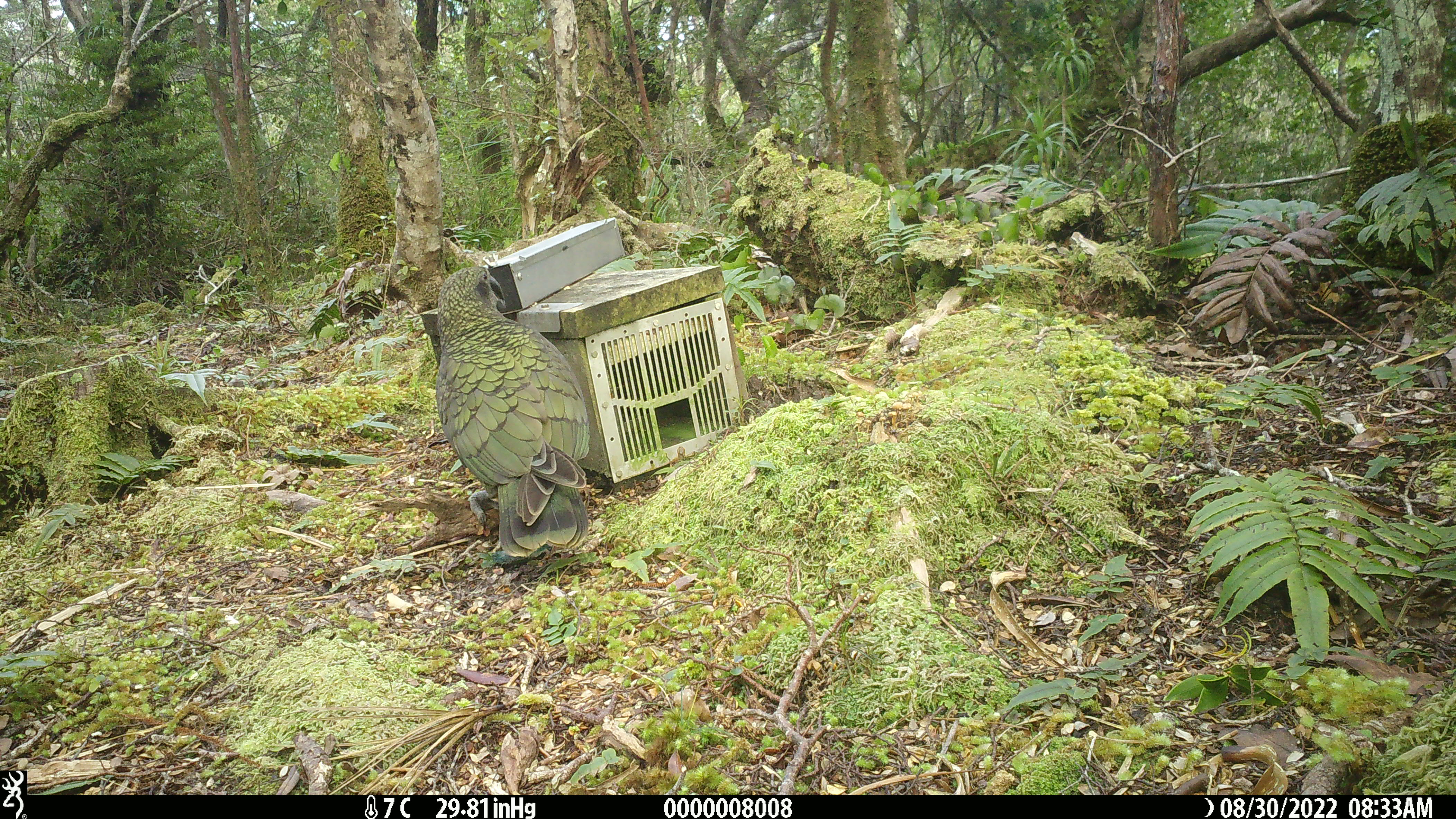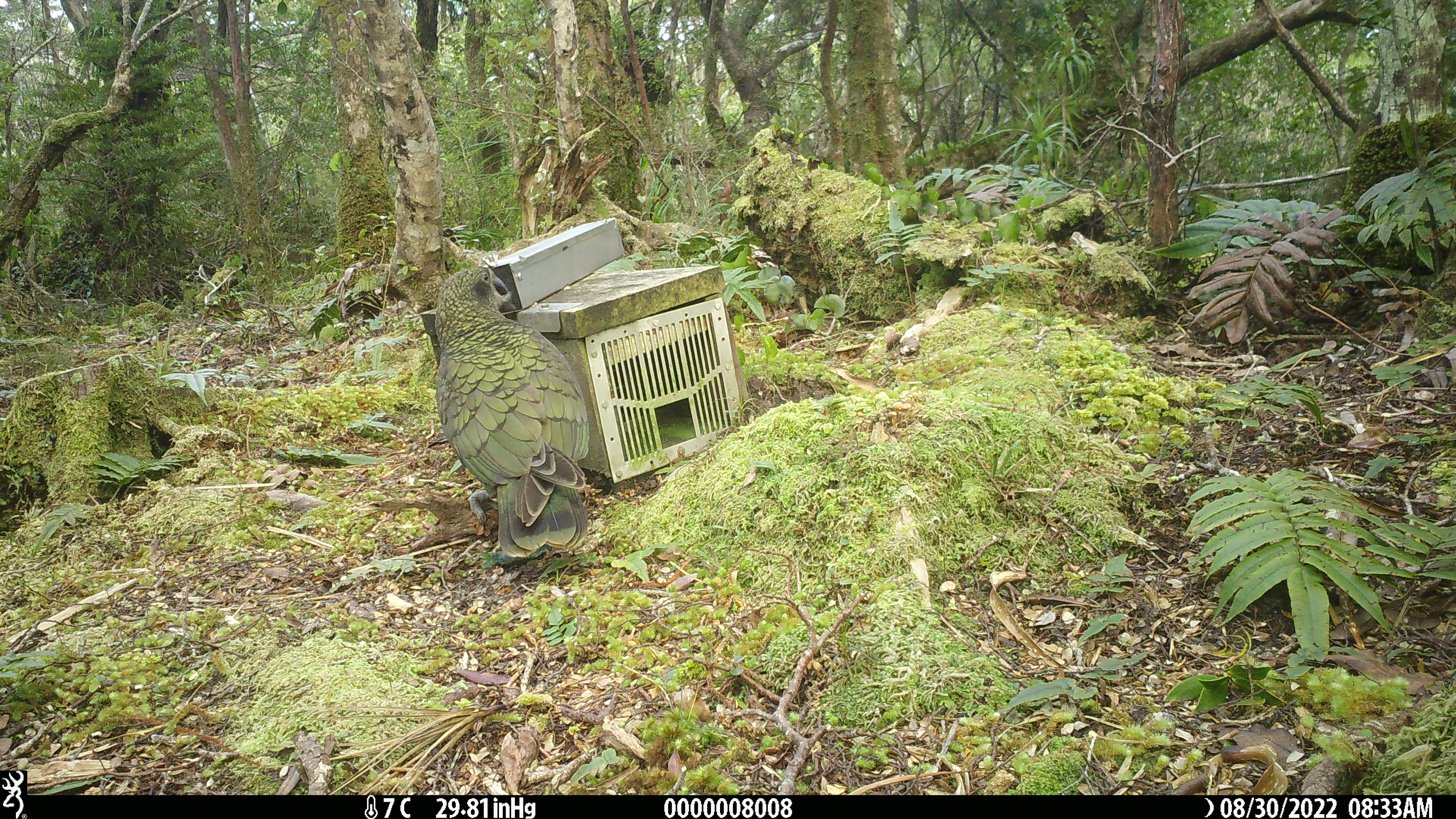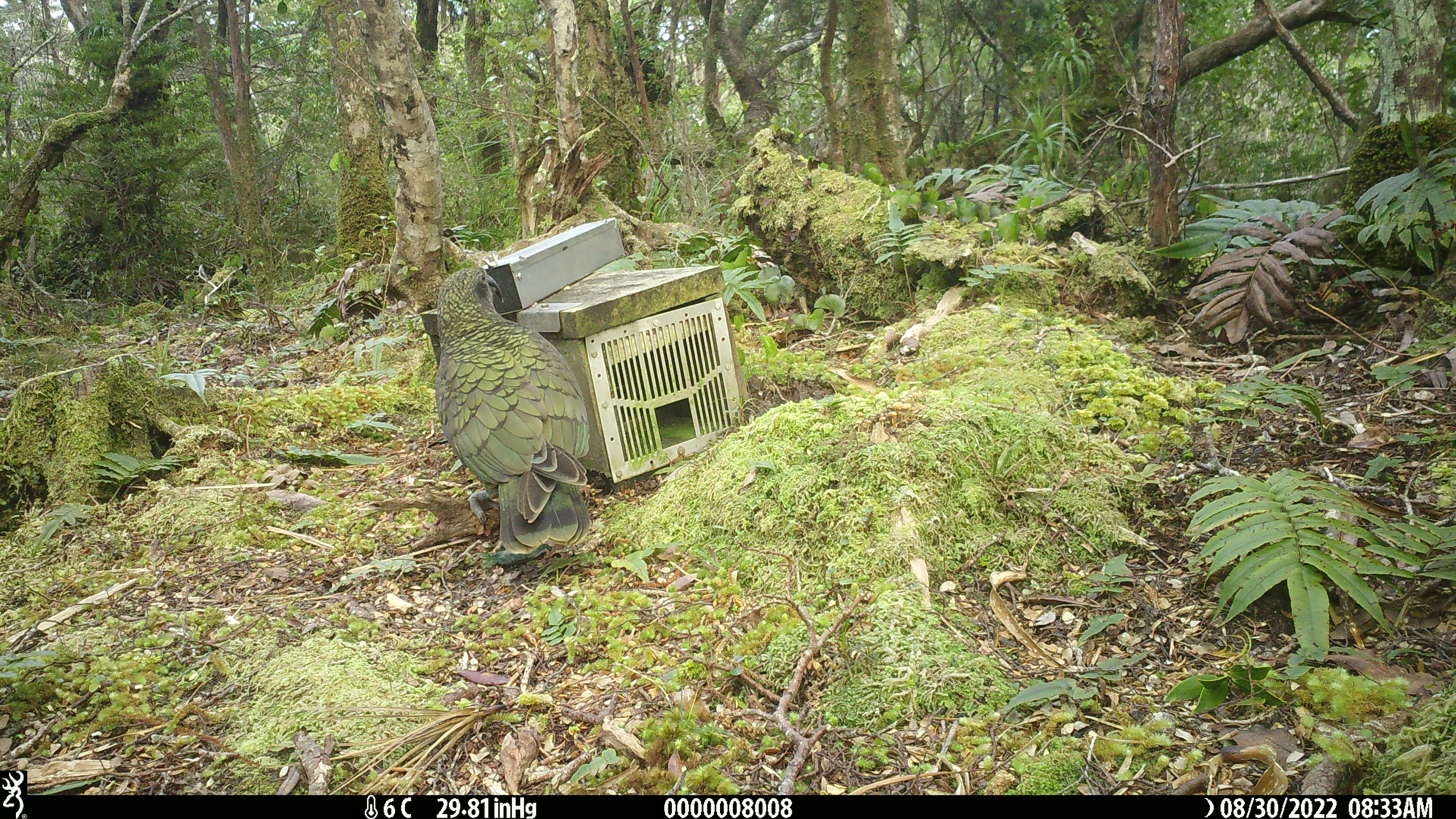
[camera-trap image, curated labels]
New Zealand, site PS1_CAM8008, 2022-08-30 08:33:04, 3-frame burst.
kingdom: Animalia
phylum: Chordata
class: Aves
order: Psittaciformes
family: Strigopidae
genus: Nestor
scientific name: Nestor notabilis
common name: kea